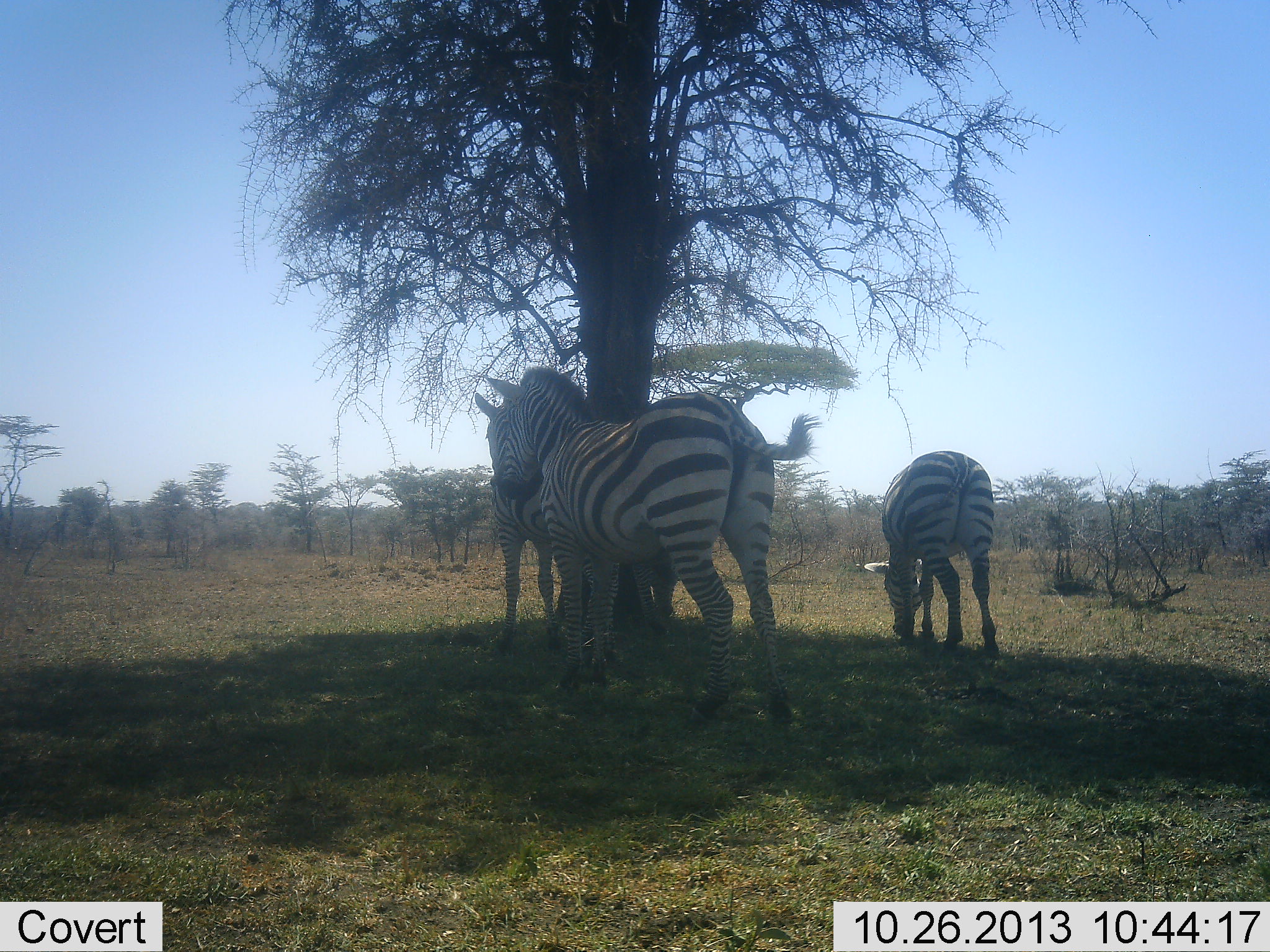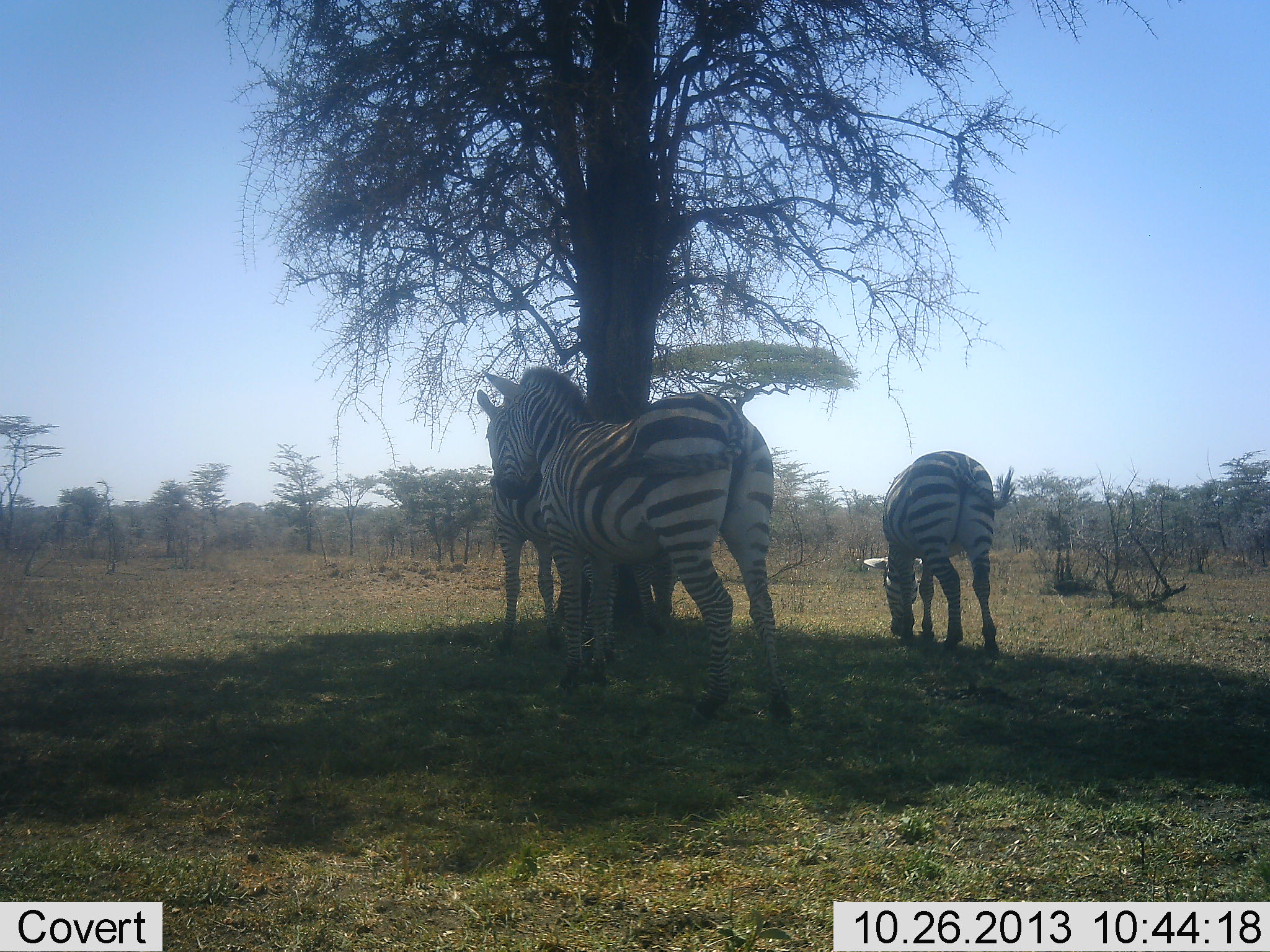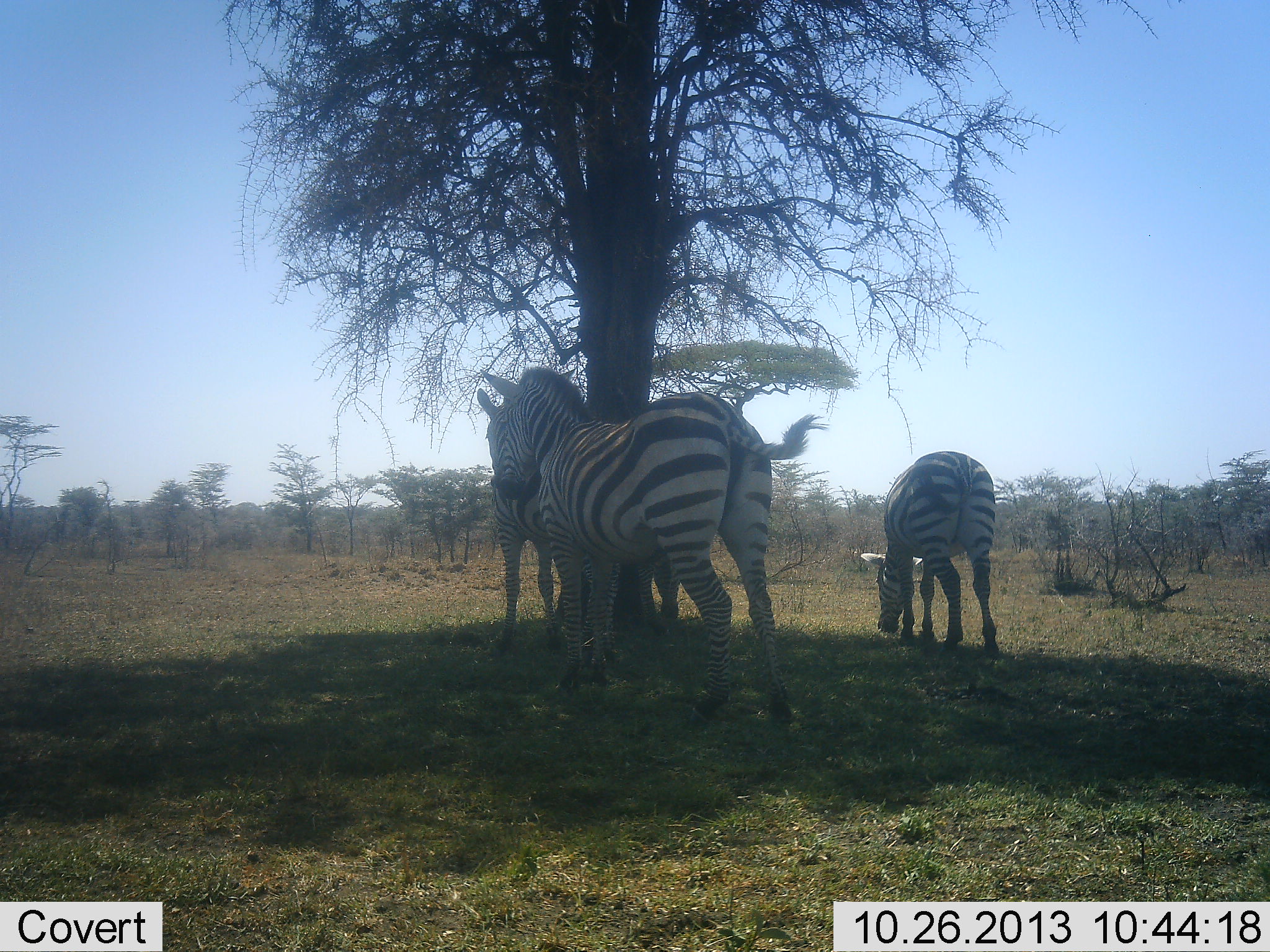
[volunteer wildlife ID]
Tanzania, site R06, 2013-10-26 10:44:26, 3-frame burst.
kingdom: Animalia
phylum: Chordata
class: Mammalia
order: Perissodactyla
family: Equidae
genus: Equus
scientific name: Equus quagga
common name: plains zebra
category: zebra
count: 3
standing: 83%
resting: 28%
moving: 0%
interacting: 11%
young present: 0%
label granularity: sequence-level